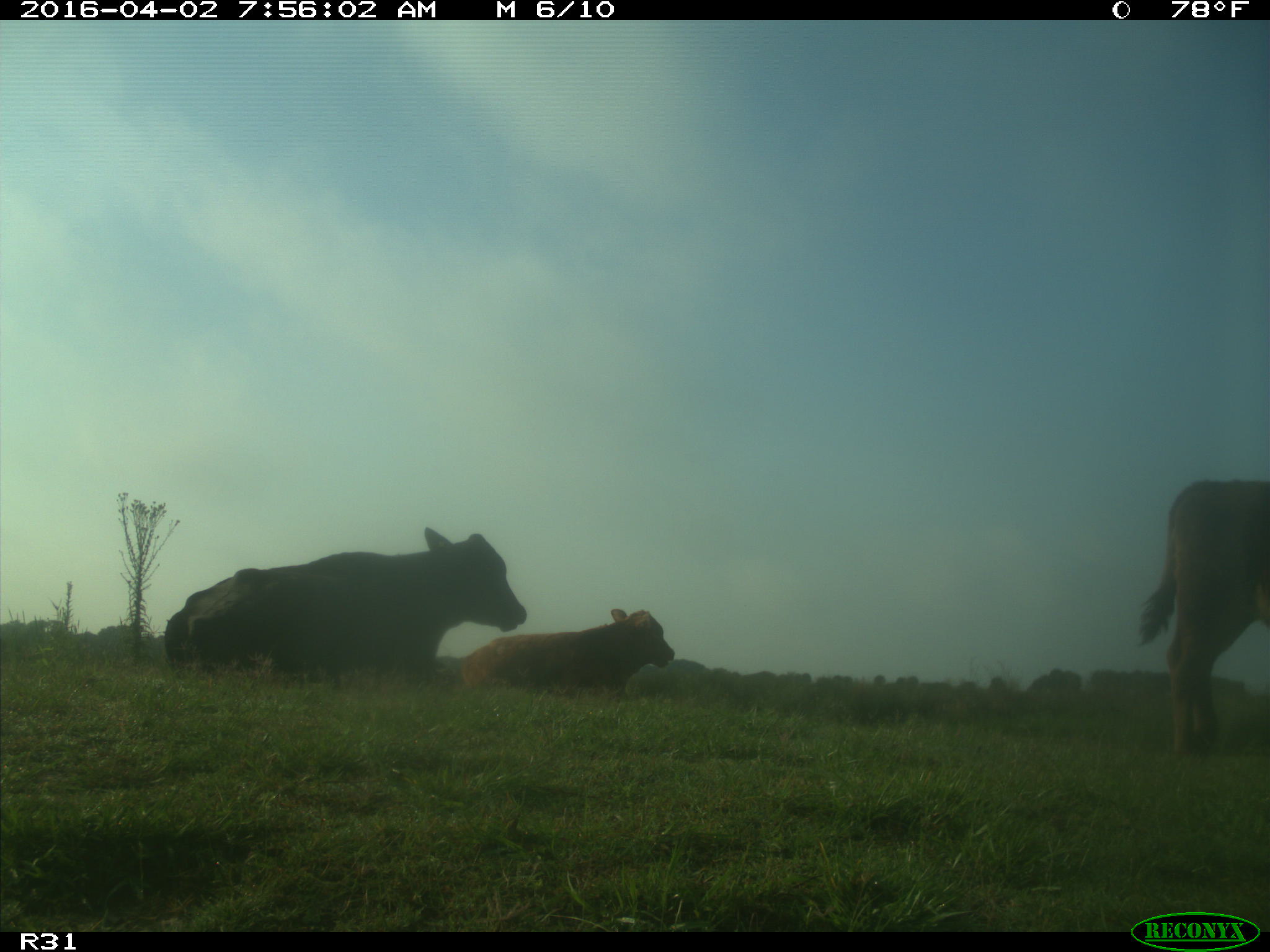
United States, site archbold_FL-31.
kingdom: Animalia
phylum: Chordata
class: Mammalia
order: Artiodactyla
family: Bovidae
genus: Bos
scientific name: Bos taurus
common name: domestic cow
Bos taurus (domestic cow).